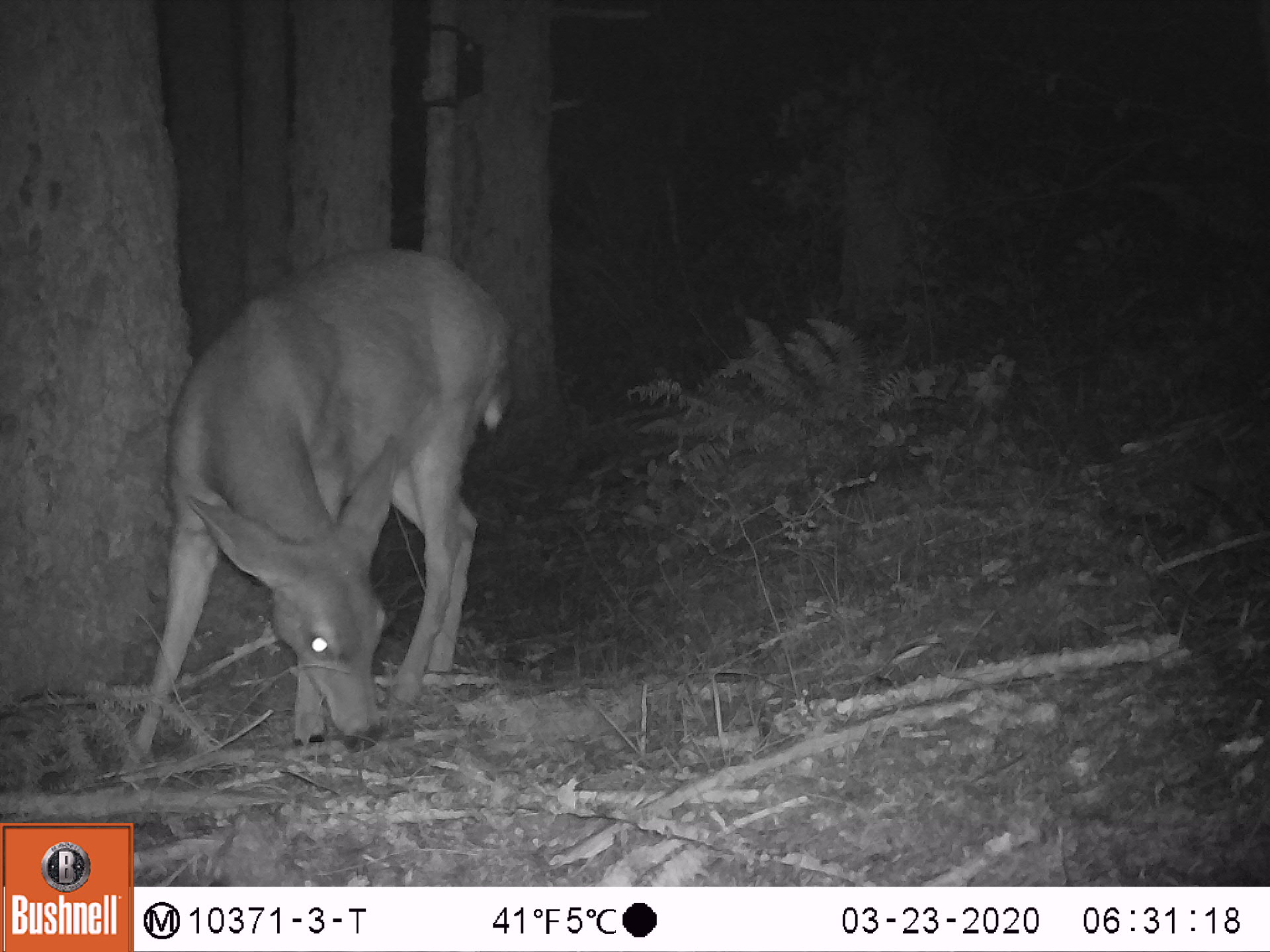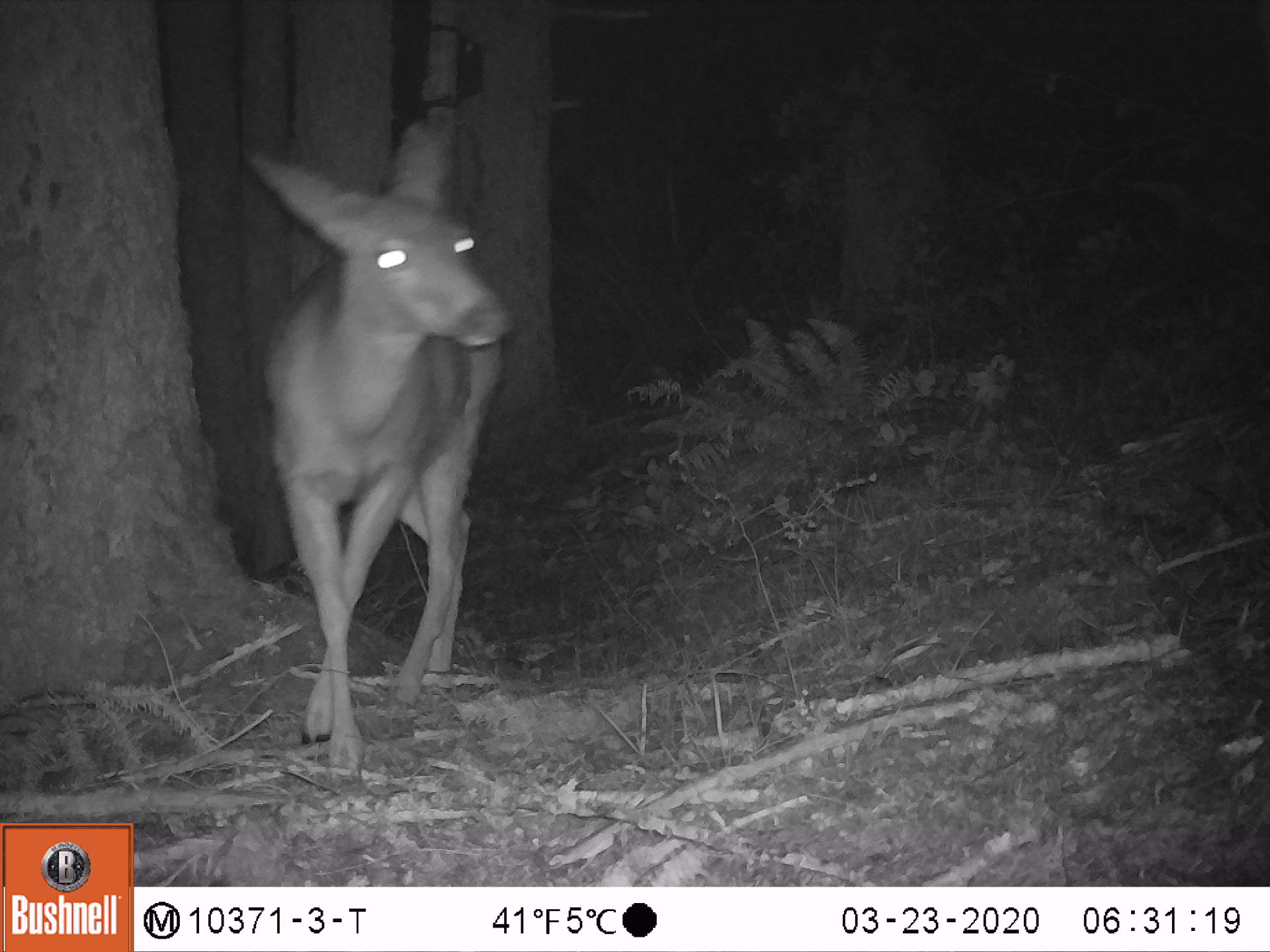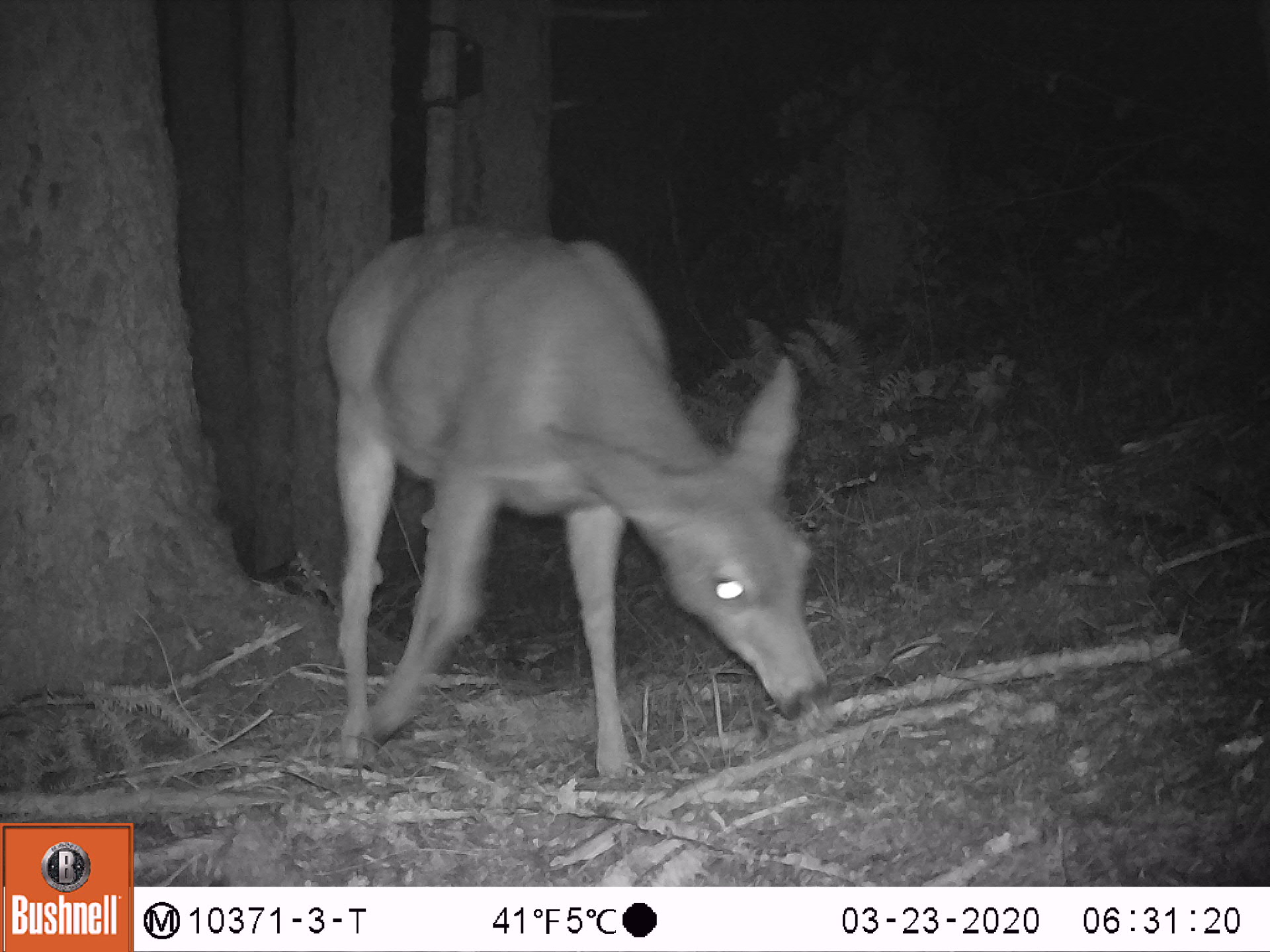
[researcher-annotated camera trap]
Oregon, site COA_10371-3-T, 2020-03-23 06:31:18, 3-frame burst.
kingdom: Animalia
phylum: Chordata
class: Mammalia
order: Artiodactyla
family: Cervidae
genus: Odocoileus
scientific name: Odocoileus hemionus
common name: black-tailed deer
Black-tailed deer (Odocoileus hemionus).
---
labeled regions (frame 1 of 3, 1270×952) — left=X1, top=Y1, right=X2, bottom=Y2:
black-tailed deer: left=120, top=230, right=516, bottom=765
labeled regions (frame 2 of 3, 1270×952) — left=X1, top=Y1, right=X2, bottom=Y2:
black-tailed deer: left=245, top=100, right=516, bottom=785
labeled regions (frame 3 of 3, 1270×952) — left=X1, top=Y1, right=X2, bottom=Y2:
black-tailed deer: left=309, top=219, right=836, bottom=792